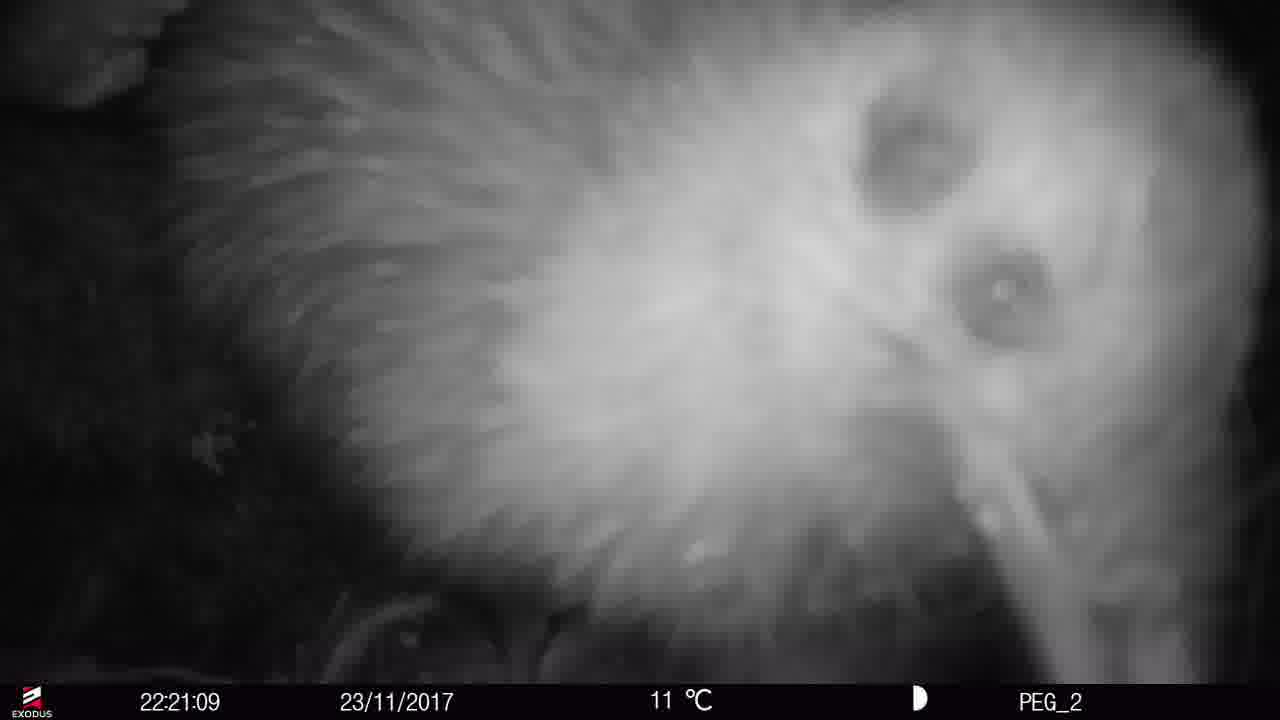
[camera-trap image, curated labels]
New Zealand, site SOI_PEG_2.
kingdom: Animalia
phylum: Chordata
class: Aves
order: Apterygiformes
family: Apterygidae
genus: Apteryx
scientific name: Apteryx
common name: kiwi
Kiwi (Apteryx).